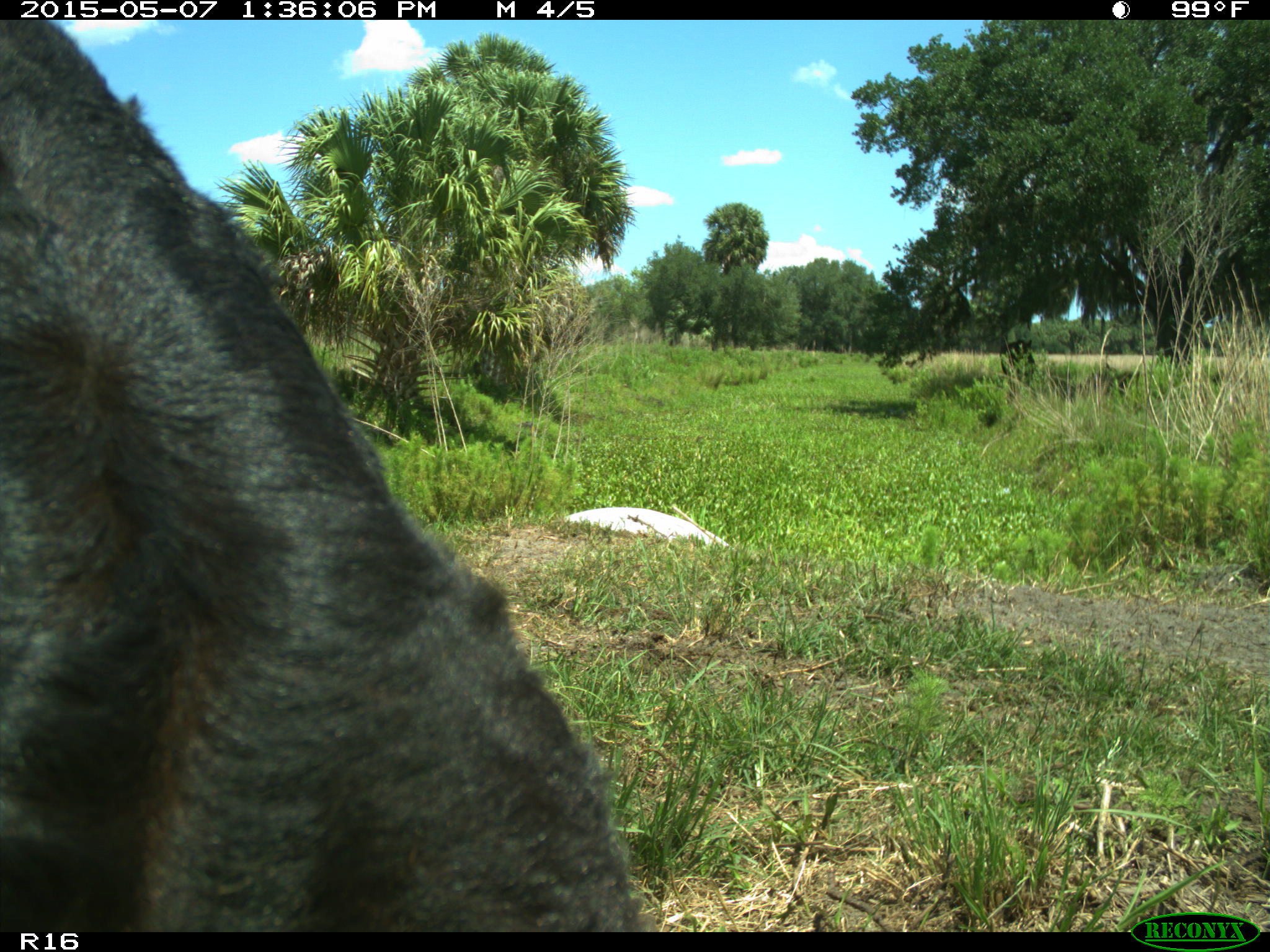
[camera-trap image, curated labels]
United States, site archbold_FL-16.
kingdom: Animalia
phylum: Chordata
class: Mammalia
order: Artiodactyla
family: Bovidae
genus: Bos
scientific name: Bos taurus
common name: domestic cow